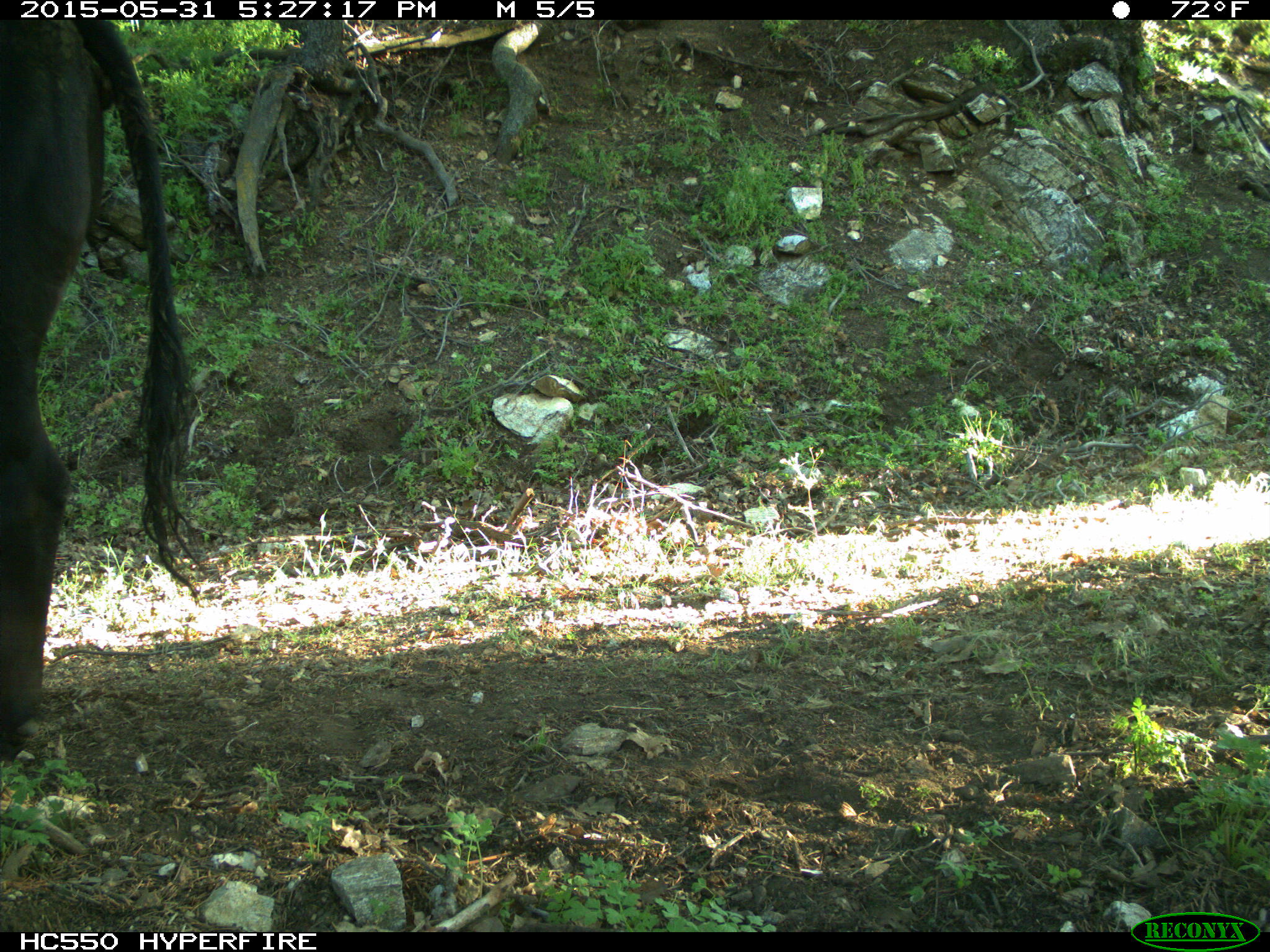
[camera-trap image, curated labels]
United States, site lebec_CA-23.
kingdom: Animalia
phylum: Chordata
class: Mammalia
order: Artiodactyla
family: Bovidae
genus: Bos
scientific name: Bos taurus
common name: domestic cow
Bos taurus (domestic cow).